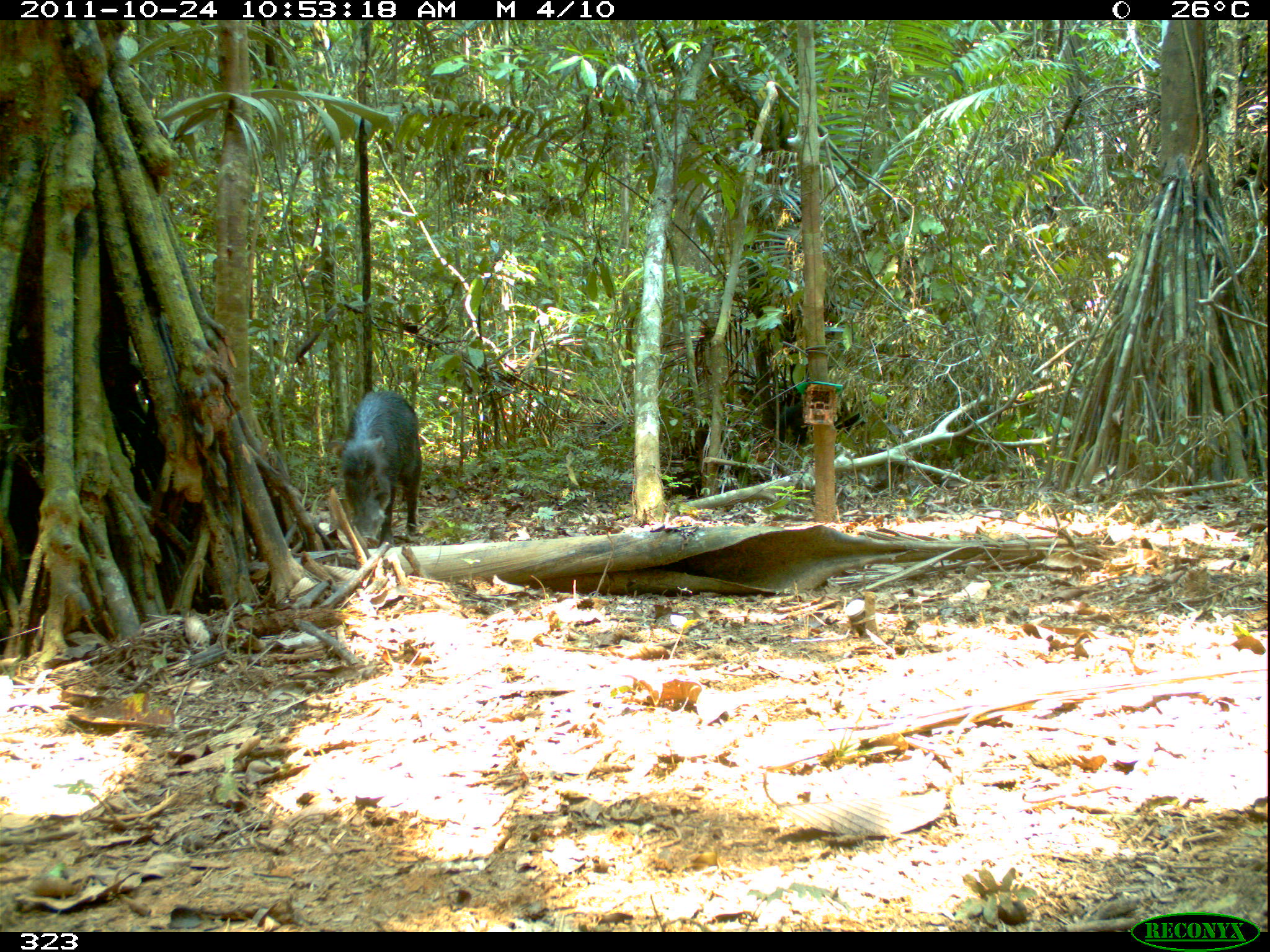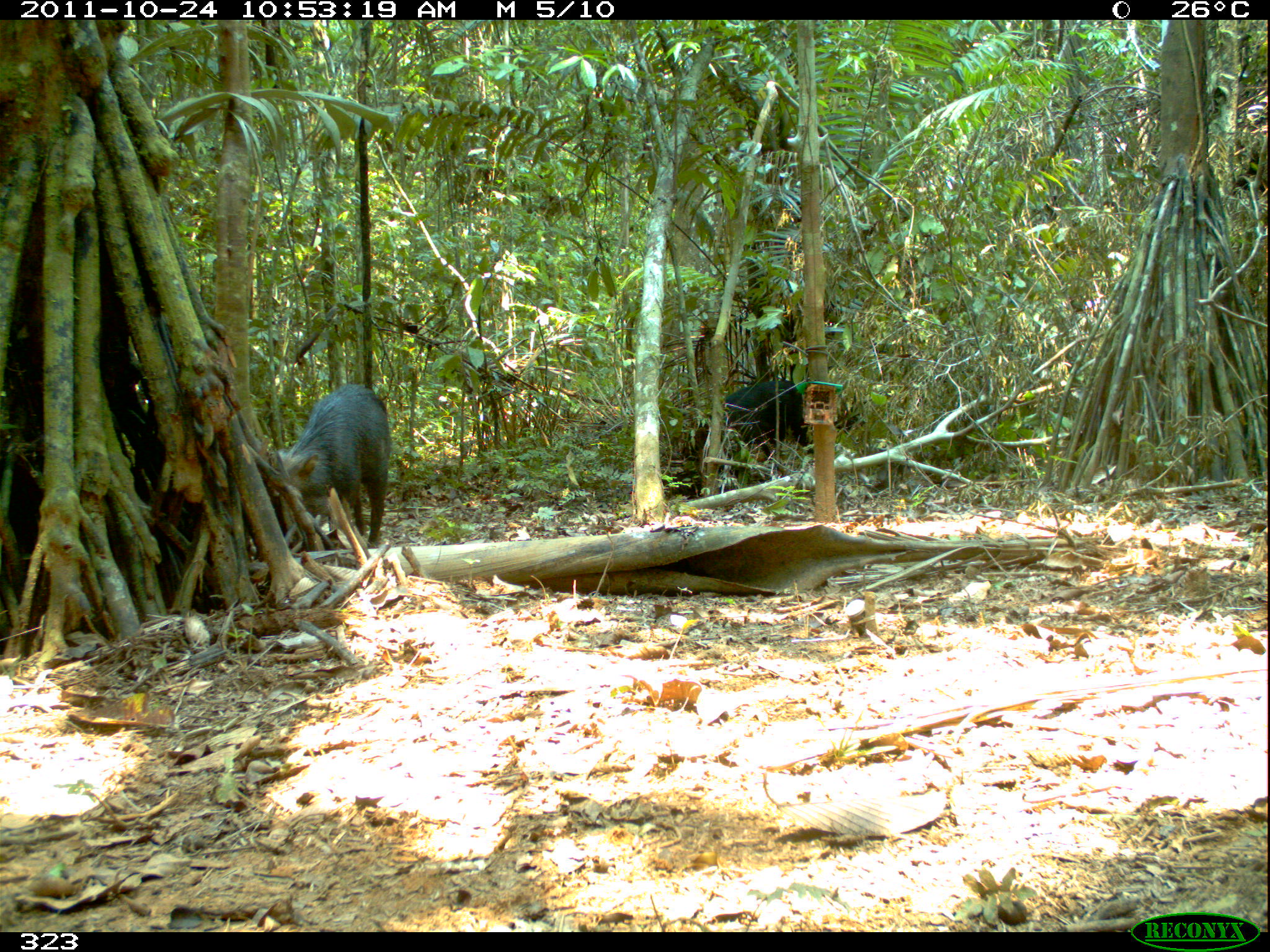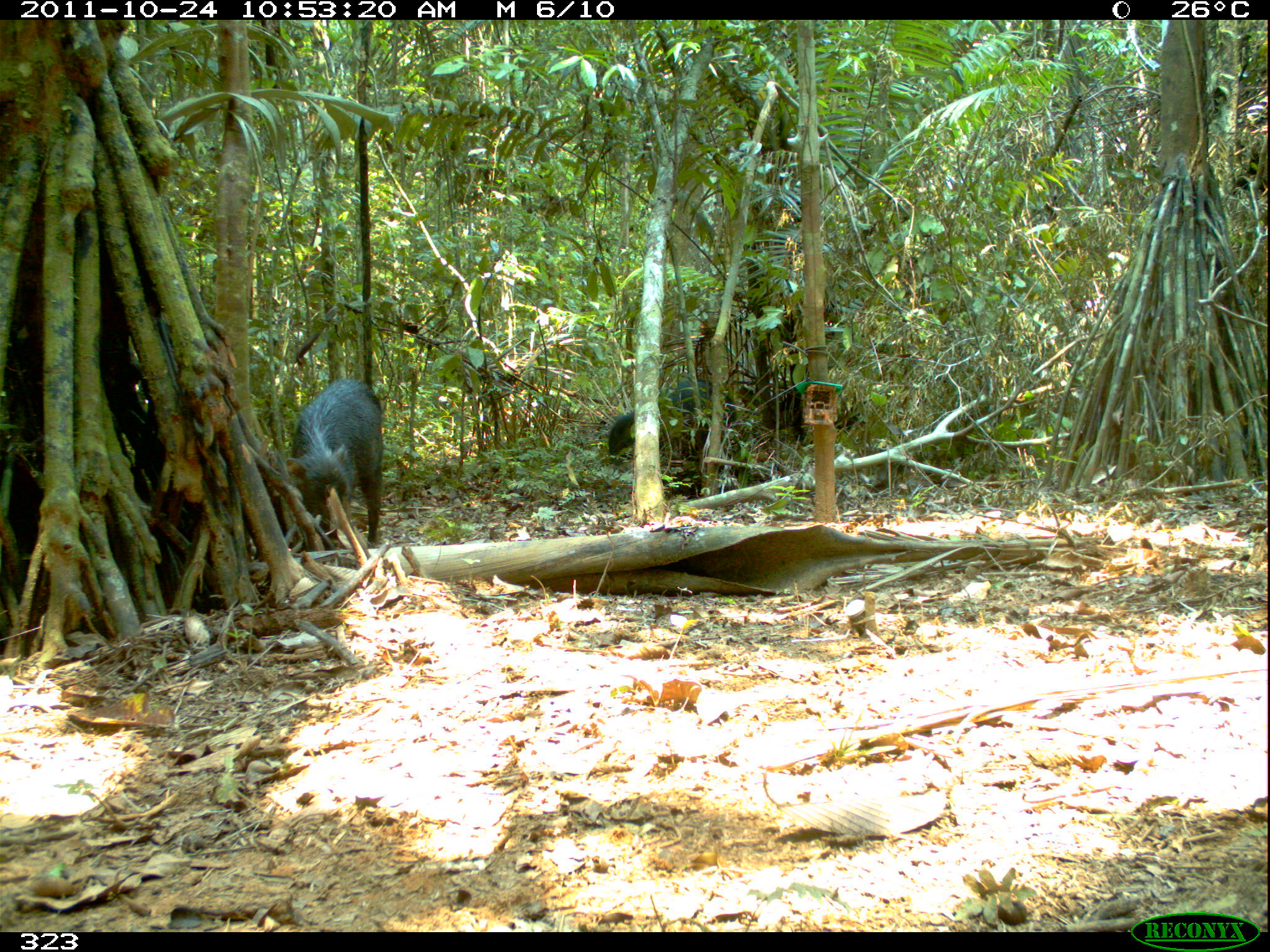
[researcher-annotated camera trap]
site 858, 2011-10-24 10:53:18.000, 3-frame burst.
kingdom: Animalia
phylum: Chordata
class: Mammalia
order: Artiodactyla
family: Tayassuidae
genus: Tayassu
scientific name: Tayassu pecari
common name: white-lipped peccary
Tayassu pecari (white-lipped peccary).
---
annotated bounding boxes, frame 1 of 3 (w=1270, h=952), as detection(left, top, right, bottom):
tayassu pecari: detection(322, 390, 423, 551)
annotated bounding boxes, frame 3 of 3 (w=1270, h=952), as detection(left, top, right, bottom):
tayassu pecari: detection(285, 376, 384, 547); detection(606, 377, 738, 459)